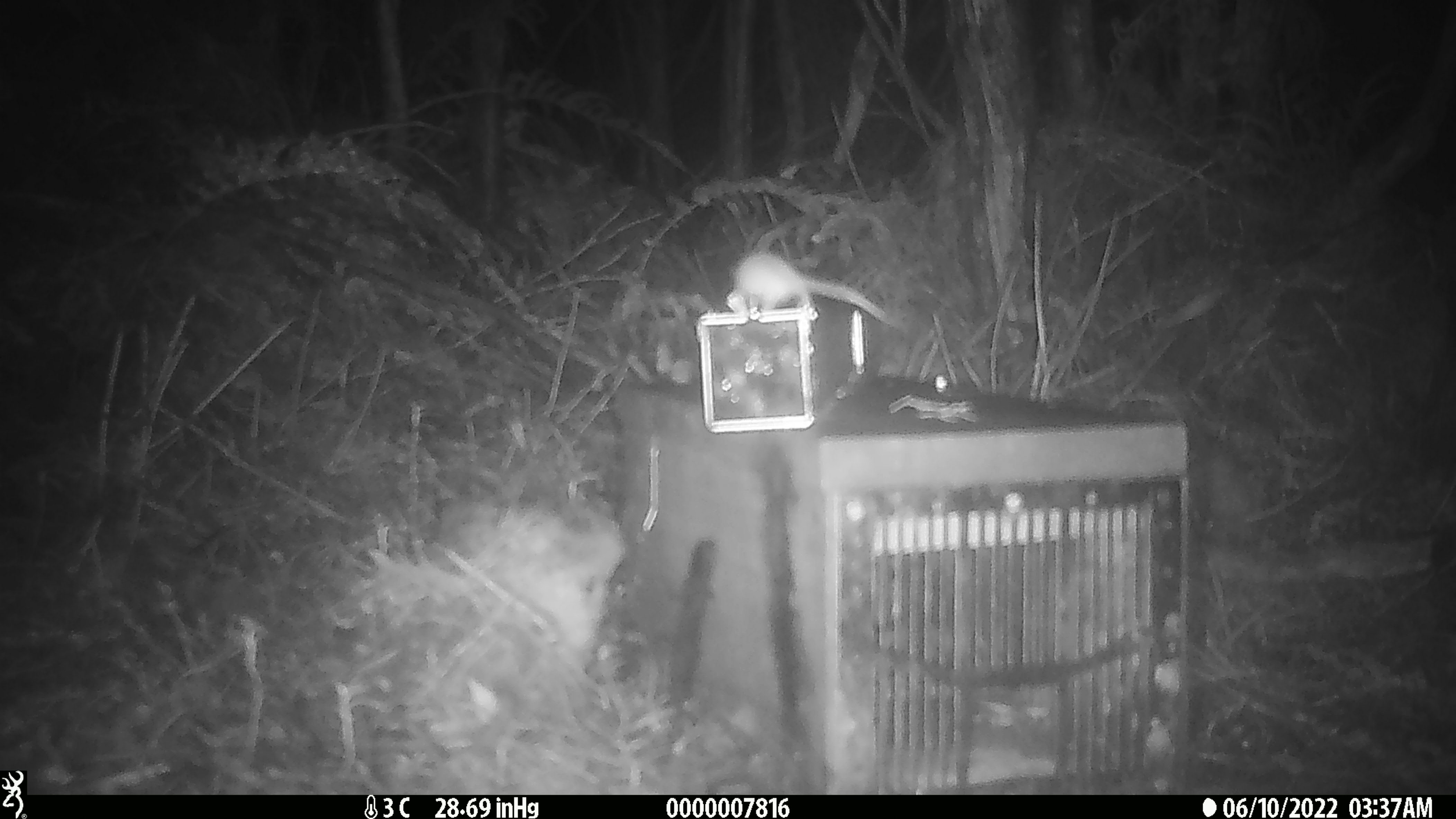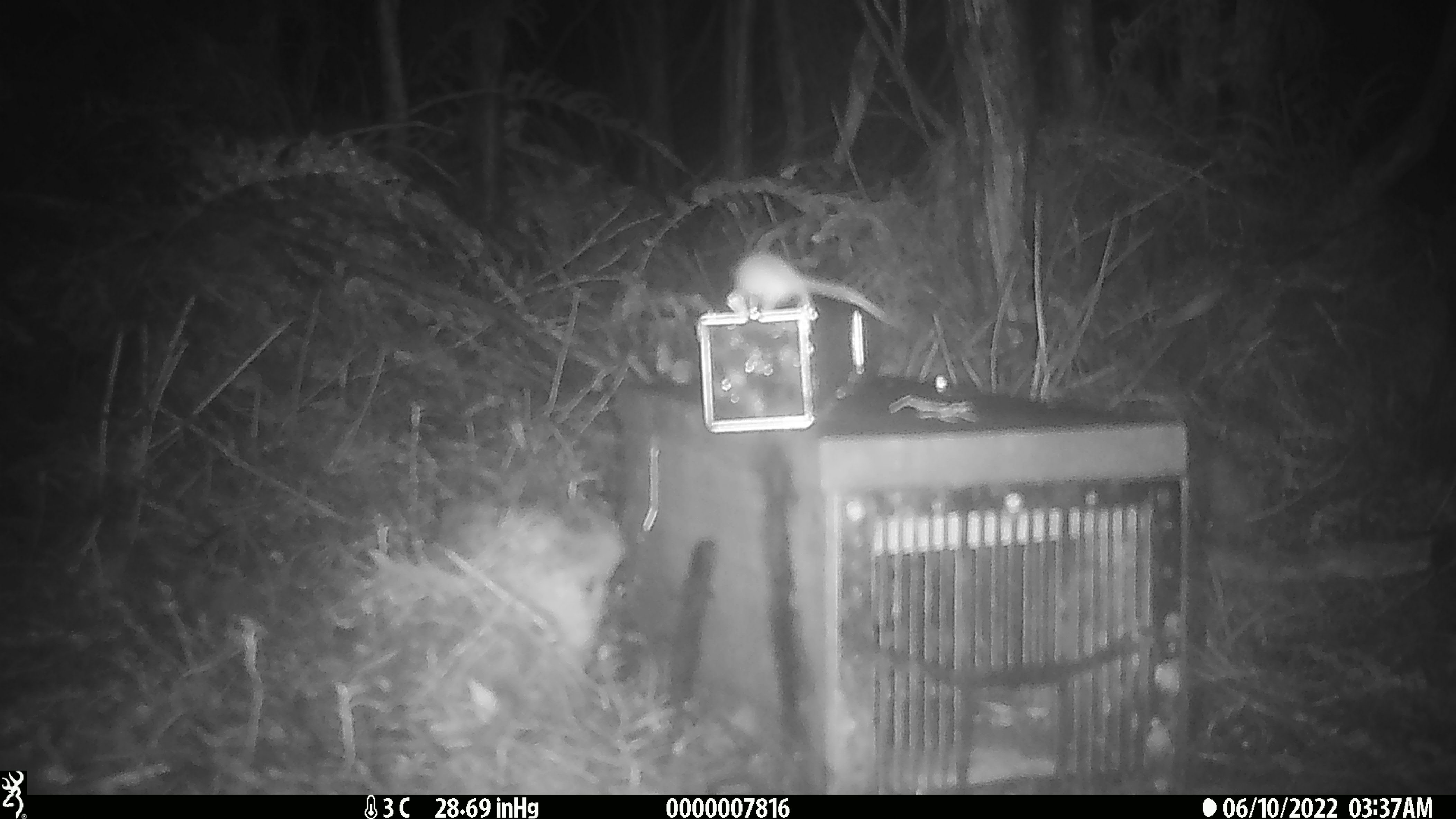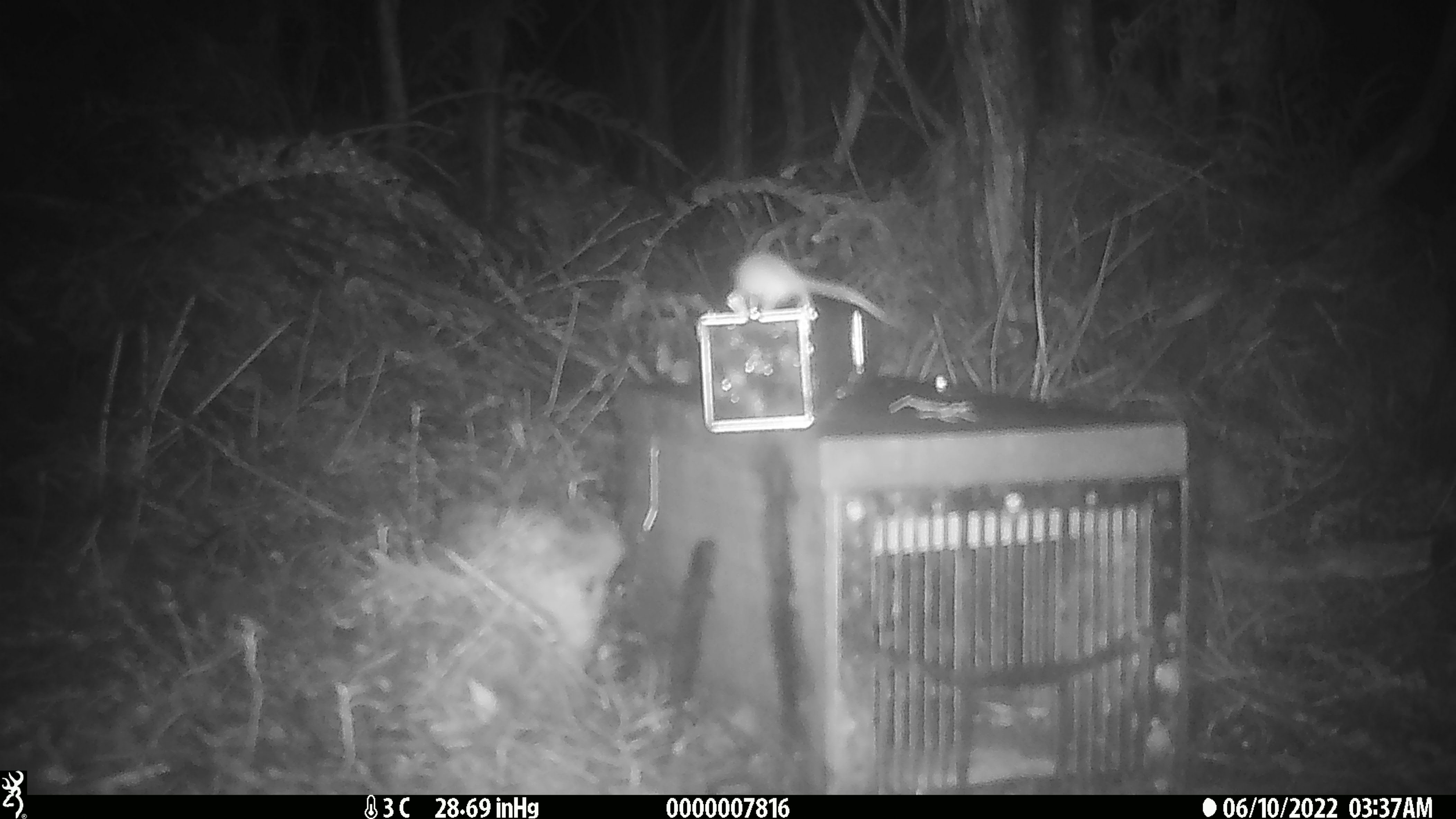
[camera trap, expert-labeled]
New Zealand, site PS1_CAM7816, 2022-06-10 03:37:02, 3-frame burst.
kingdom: Animalia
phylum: Chordata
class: Mammalia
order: Rodentia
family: Muridae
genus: Mus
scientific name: Mus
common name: mouse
Mouse (Mus).